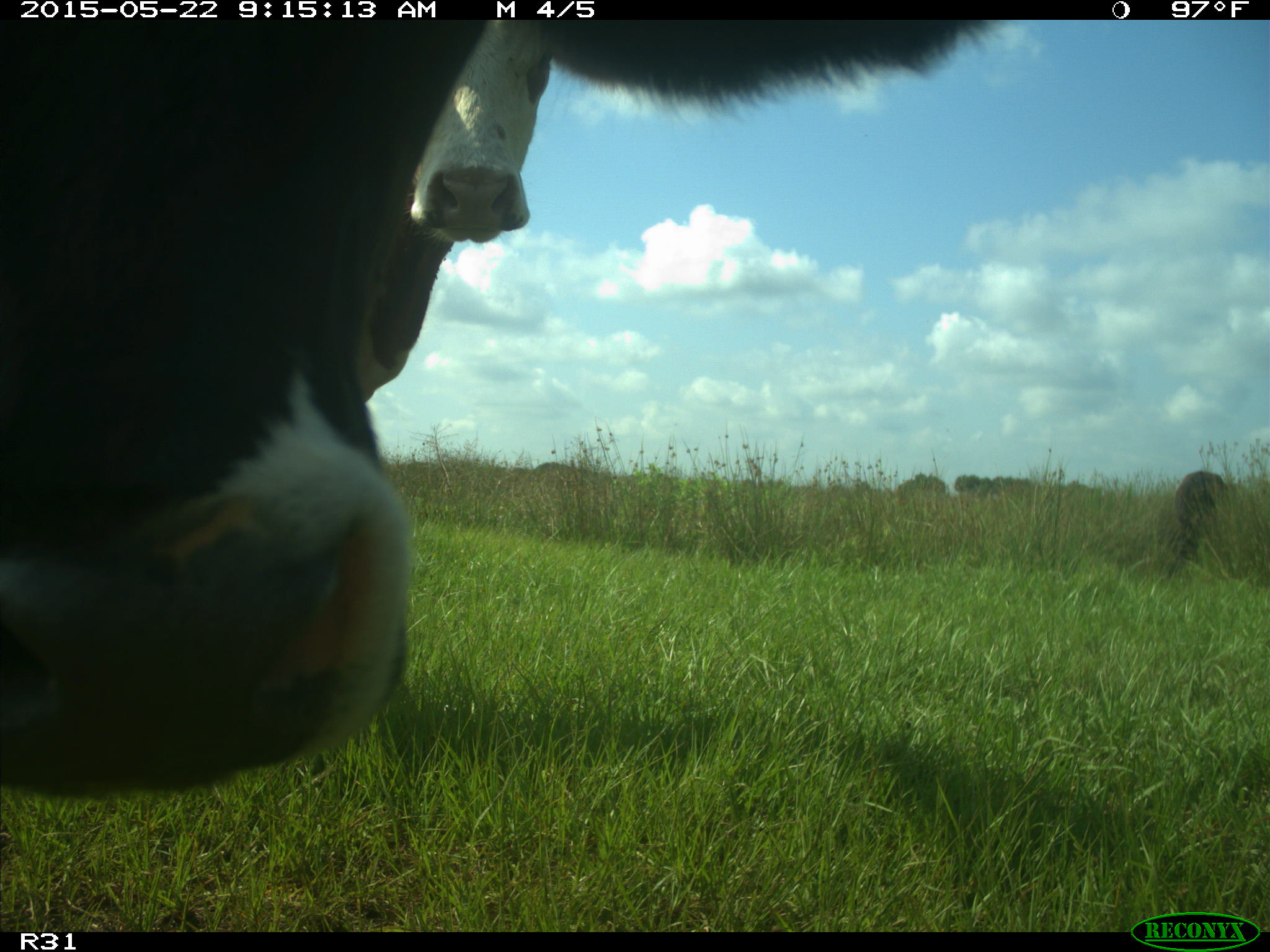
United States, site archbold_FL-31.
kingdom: Animalia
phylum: Chordata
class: Mammalia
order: Artiodactyla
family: Bovidae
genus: Bos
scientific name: Bos taurus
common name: domestic cow